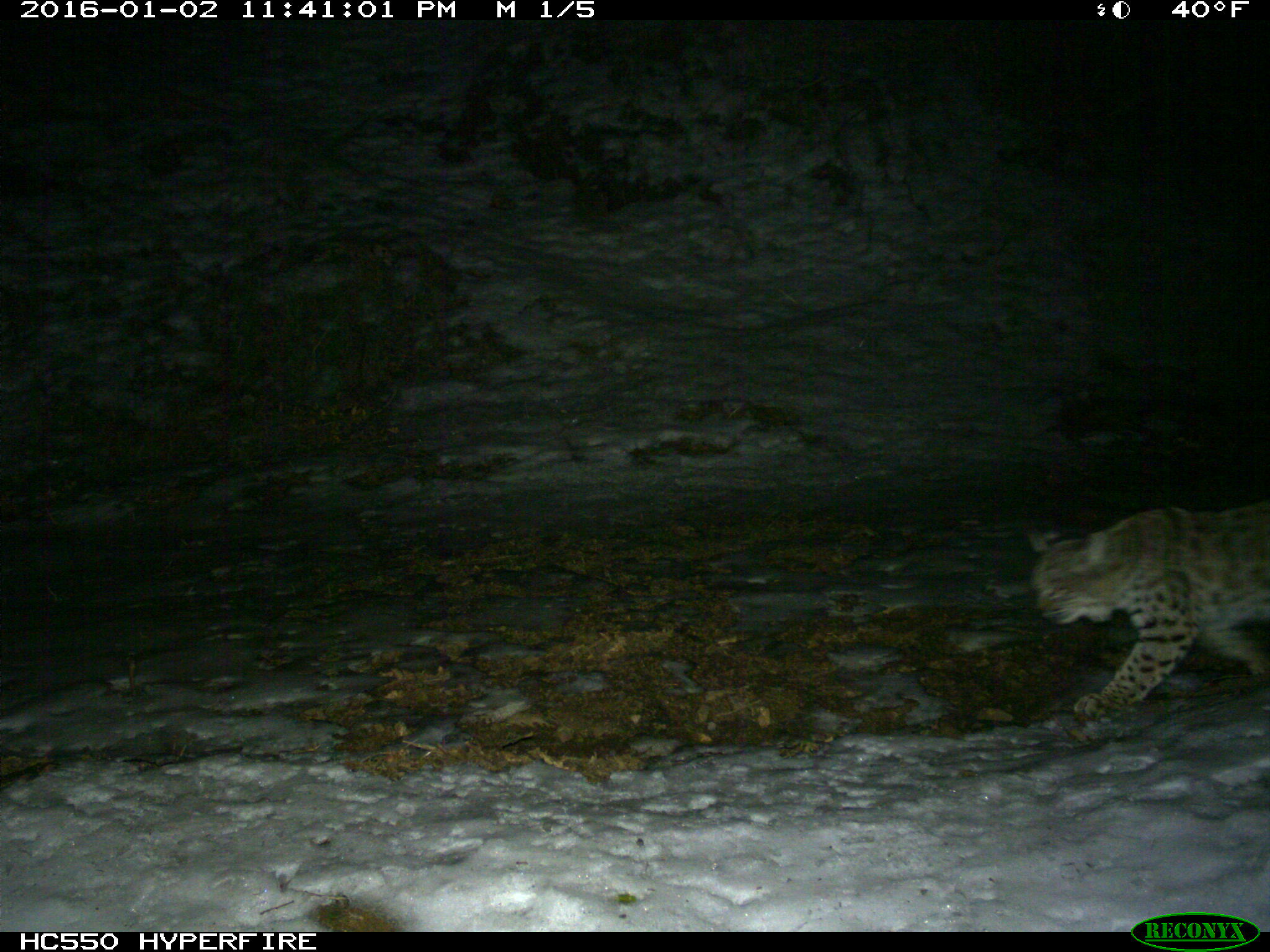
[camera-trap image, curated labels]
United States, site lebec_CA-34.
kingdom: Animalia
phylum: Chordata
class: Mammalia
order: Carnivora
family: Felidae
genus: Lynx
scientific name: Lynx rufus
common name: bobcat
Lynx rufus (bobcat).